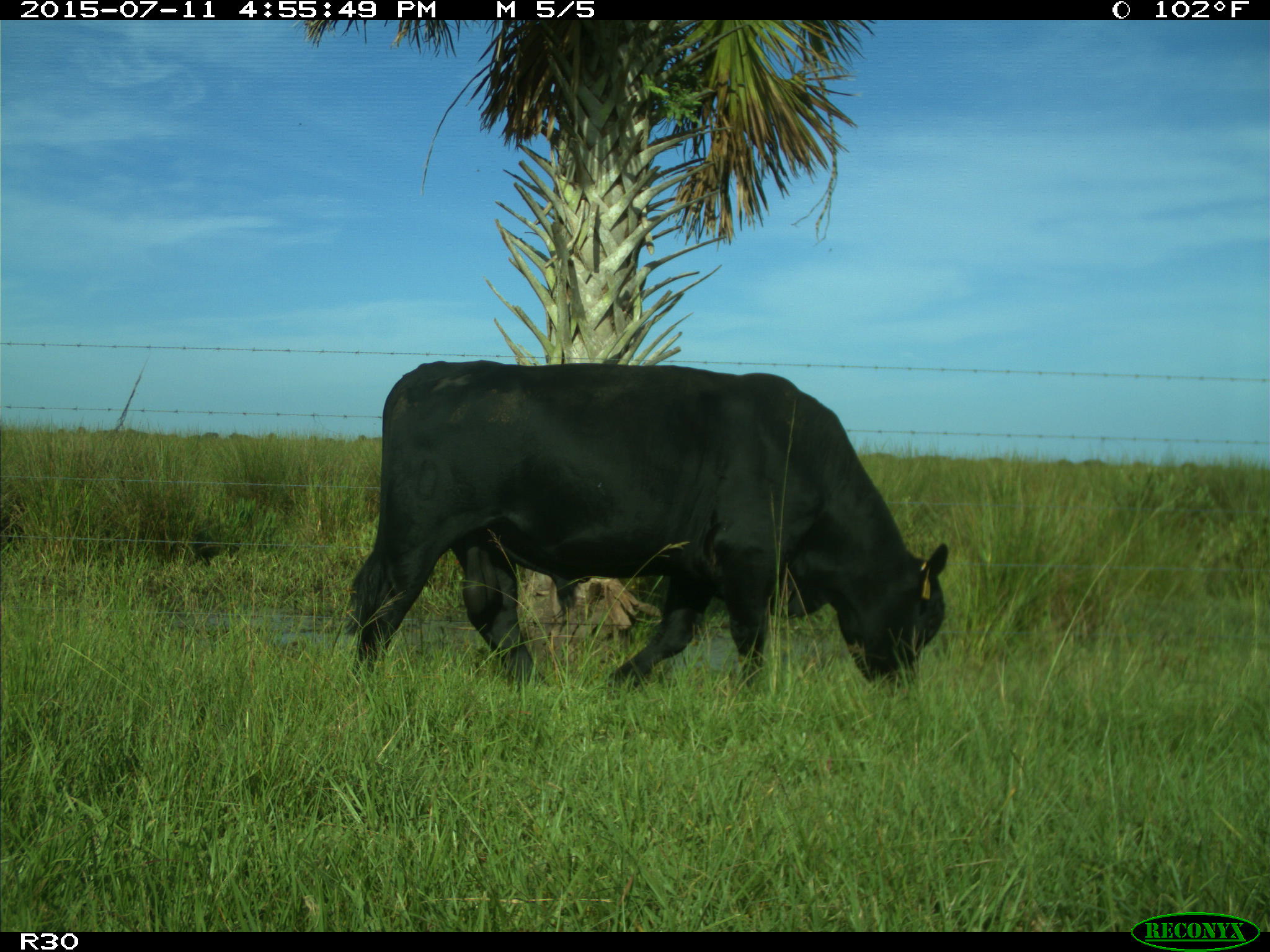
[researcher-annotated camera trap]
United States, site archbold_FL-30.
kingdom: Animalia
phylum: Chordata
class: Mammalia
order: Artiodactyla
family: Bovidae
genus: Bos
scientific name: Bos taurus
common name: domestic cow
Bos taurus (domestic cow).